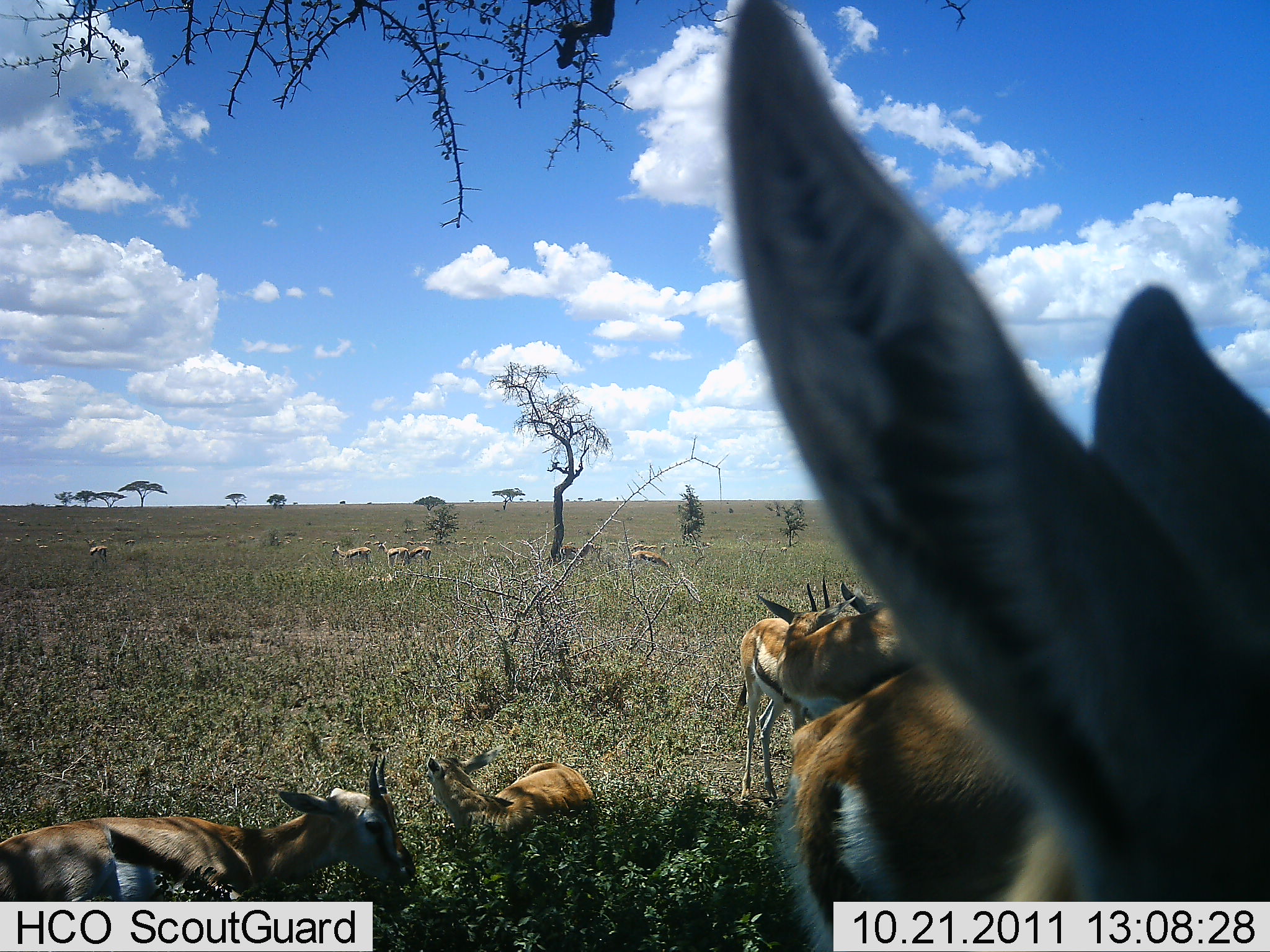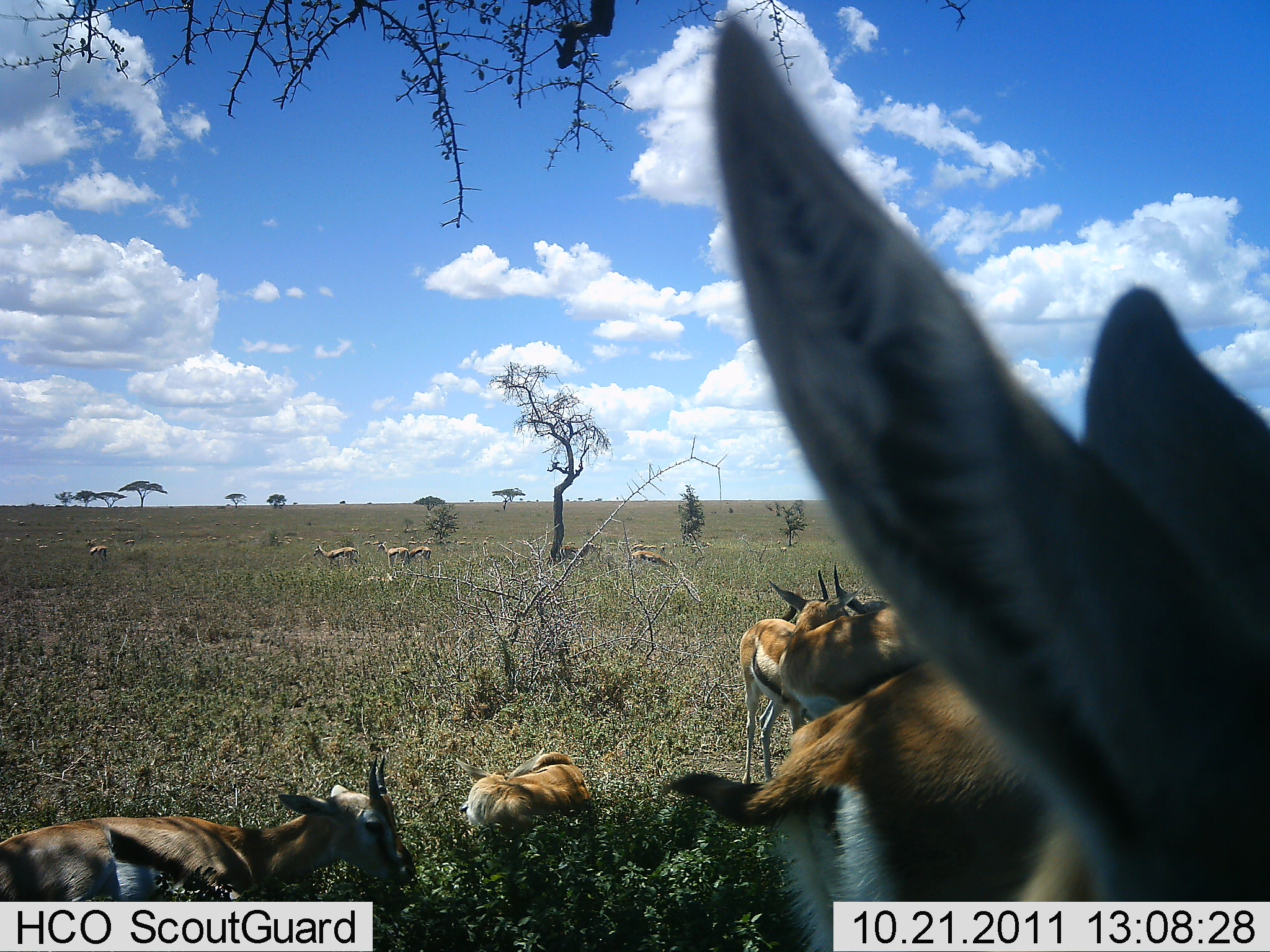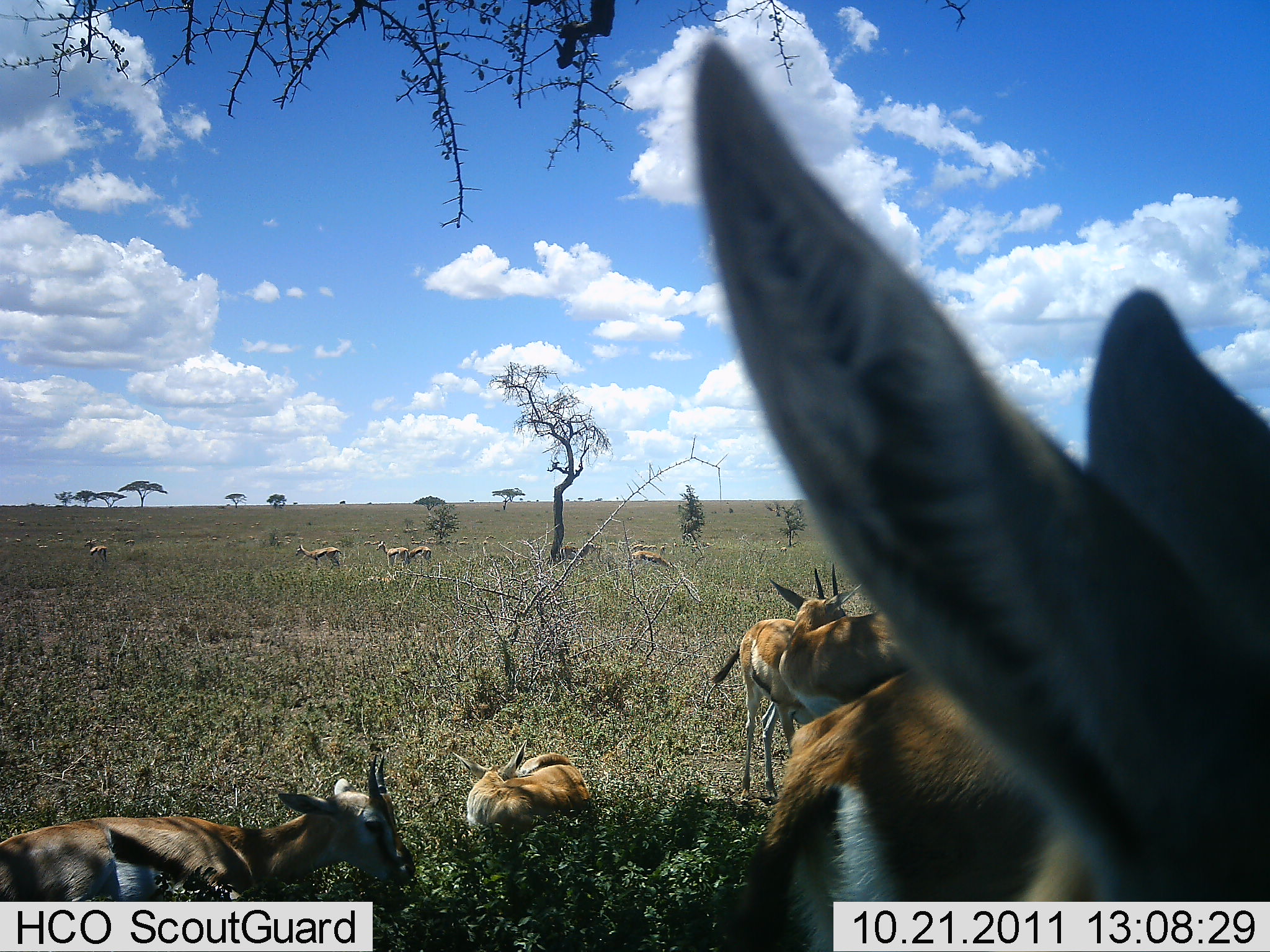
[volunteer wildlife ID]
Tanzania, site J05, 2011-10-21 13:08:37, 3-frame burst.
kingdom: Animalia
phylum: Chordata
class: Mammalia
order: Artiodactyla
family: Bovidae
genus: Eudorcas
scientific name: Eudorcas thomsonii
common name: thomson's gazelle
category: gazellethomsons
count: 11-50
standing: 93%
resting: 100%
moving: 21%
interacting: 7%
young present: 7%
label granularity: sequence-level